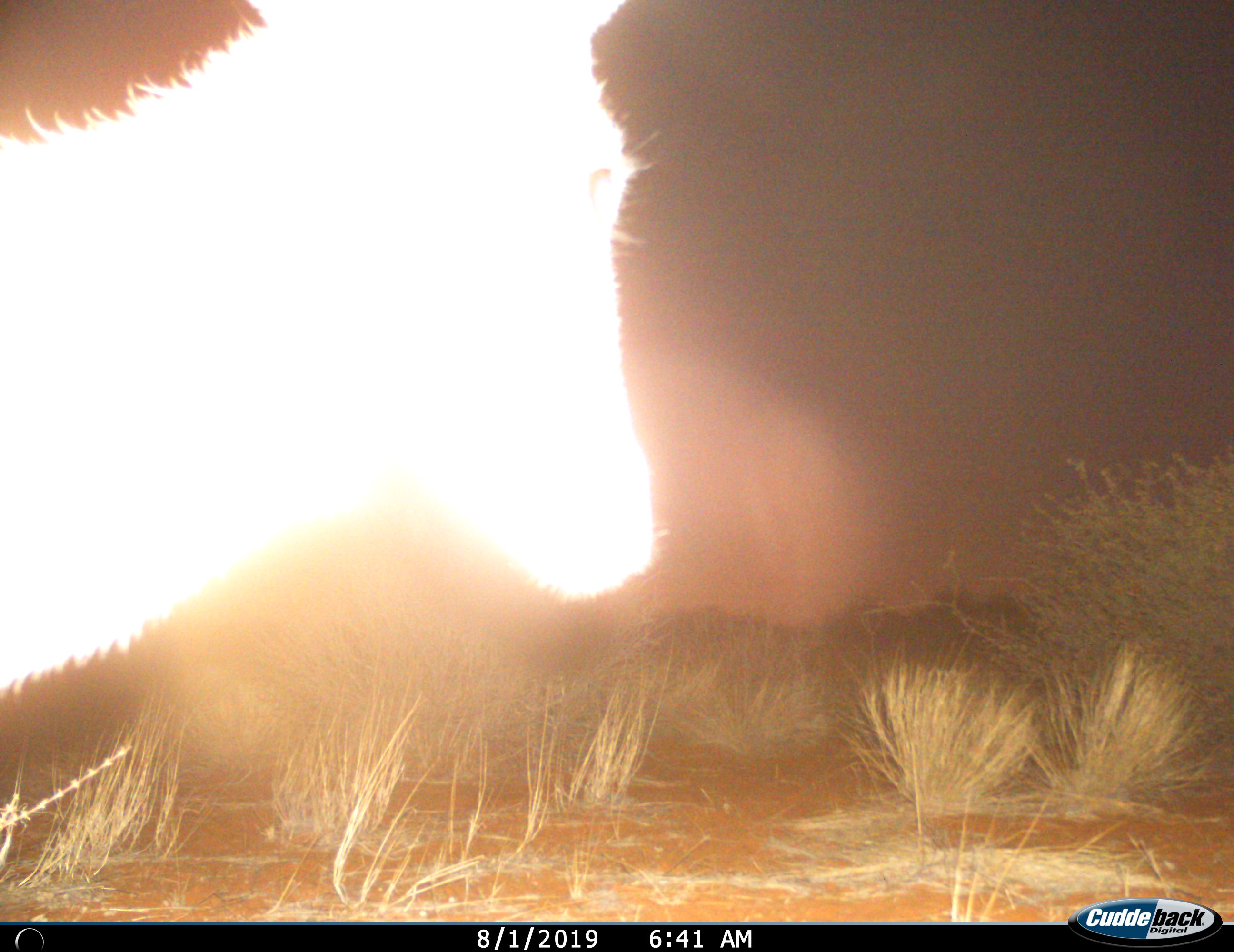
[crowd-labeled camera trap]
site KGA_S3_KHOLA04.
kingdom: Animalia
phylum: Chordata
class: Mammalia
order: Artiodactyla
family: Bovidae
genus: Antidorcas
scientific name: Antidorcas marsupialis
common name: springbok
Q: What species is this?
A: Springbok (Antidorcas marsupialis).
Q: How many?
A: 1.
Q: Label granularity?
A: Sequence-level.